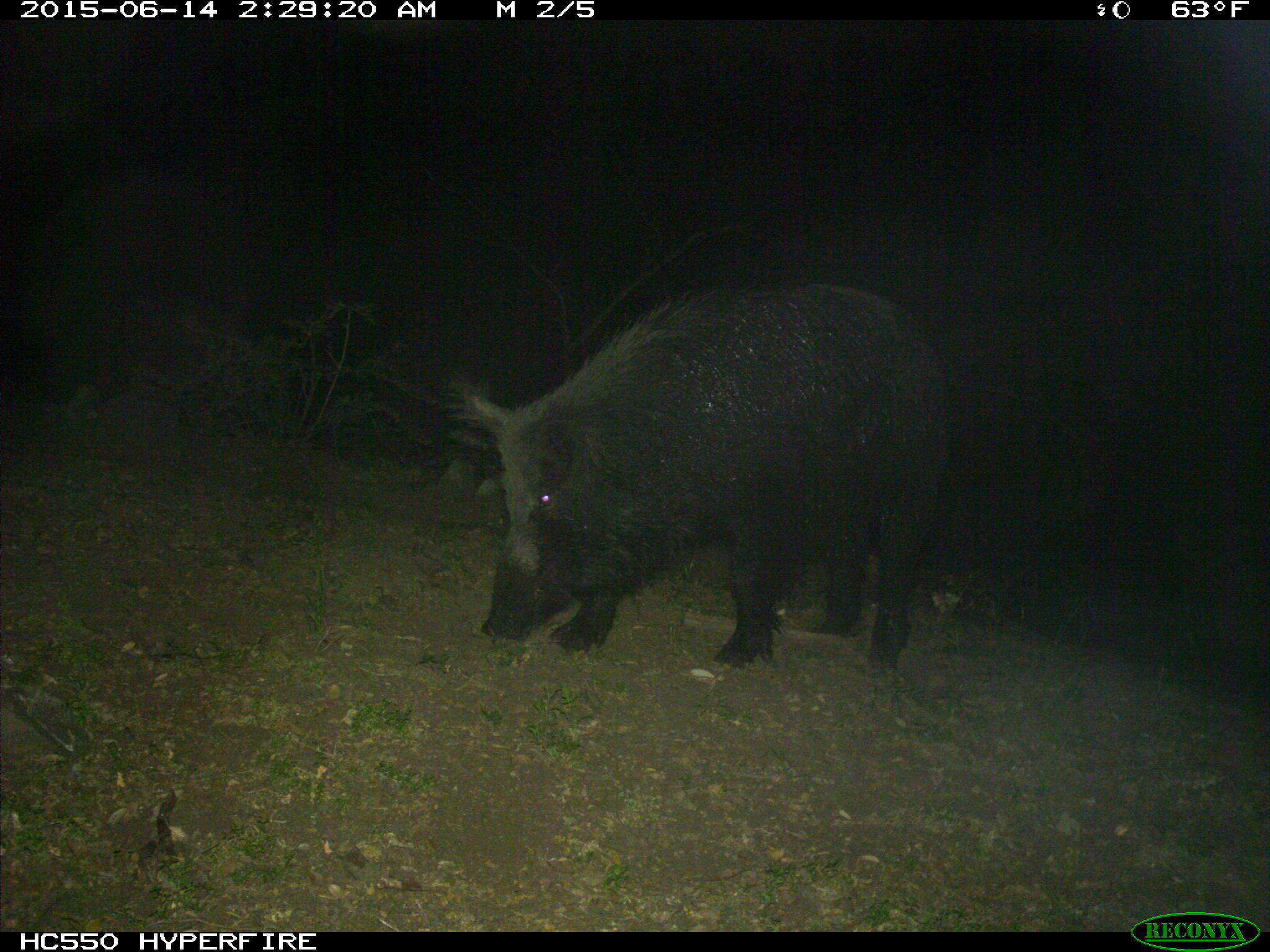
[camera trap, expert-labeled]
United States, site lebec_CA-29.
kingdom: Animalia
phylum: Chordata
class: Mammalia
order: Artiodactyla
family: Suidae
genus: Sus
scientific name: Sus scrofa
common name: wild boar